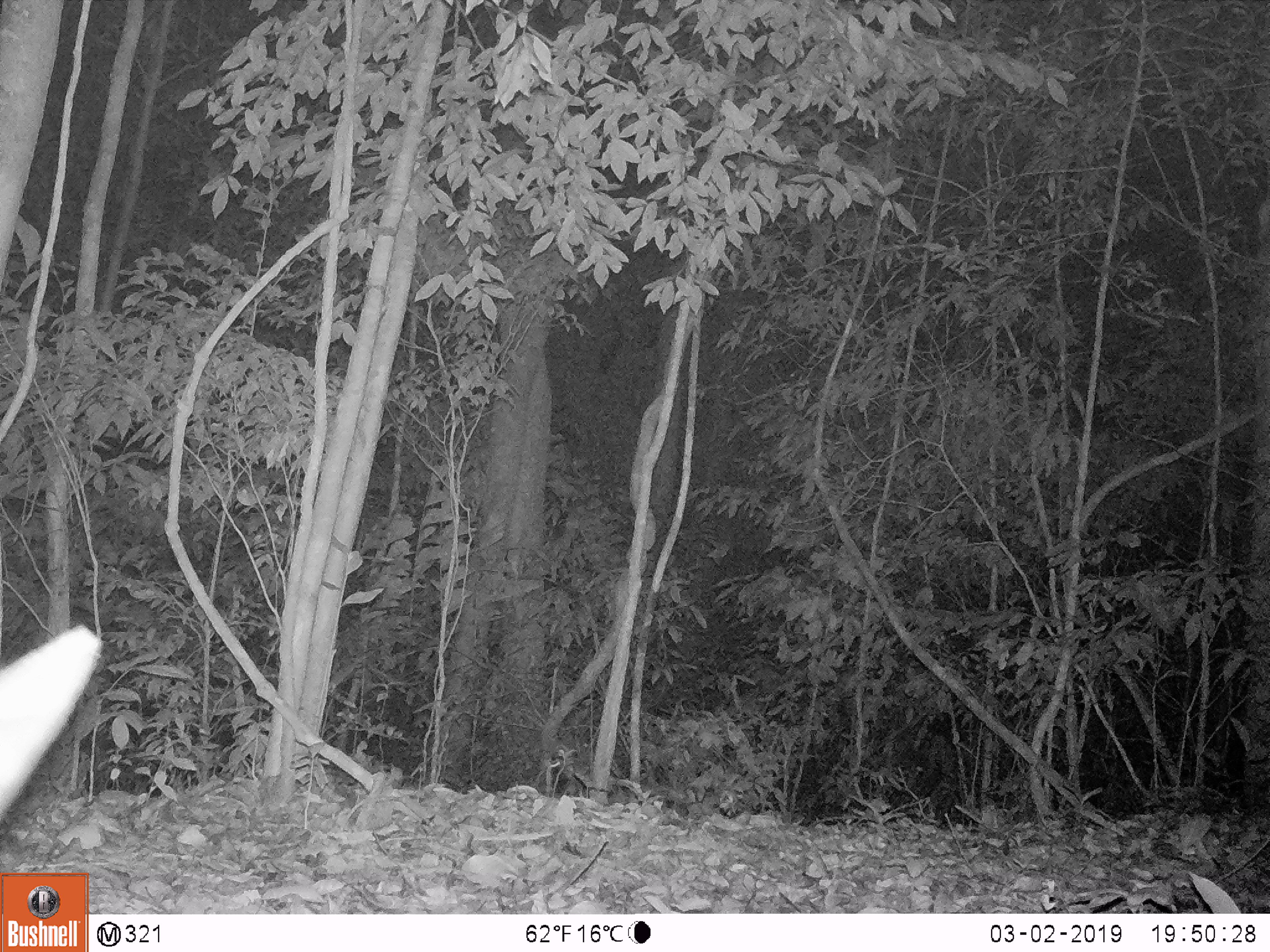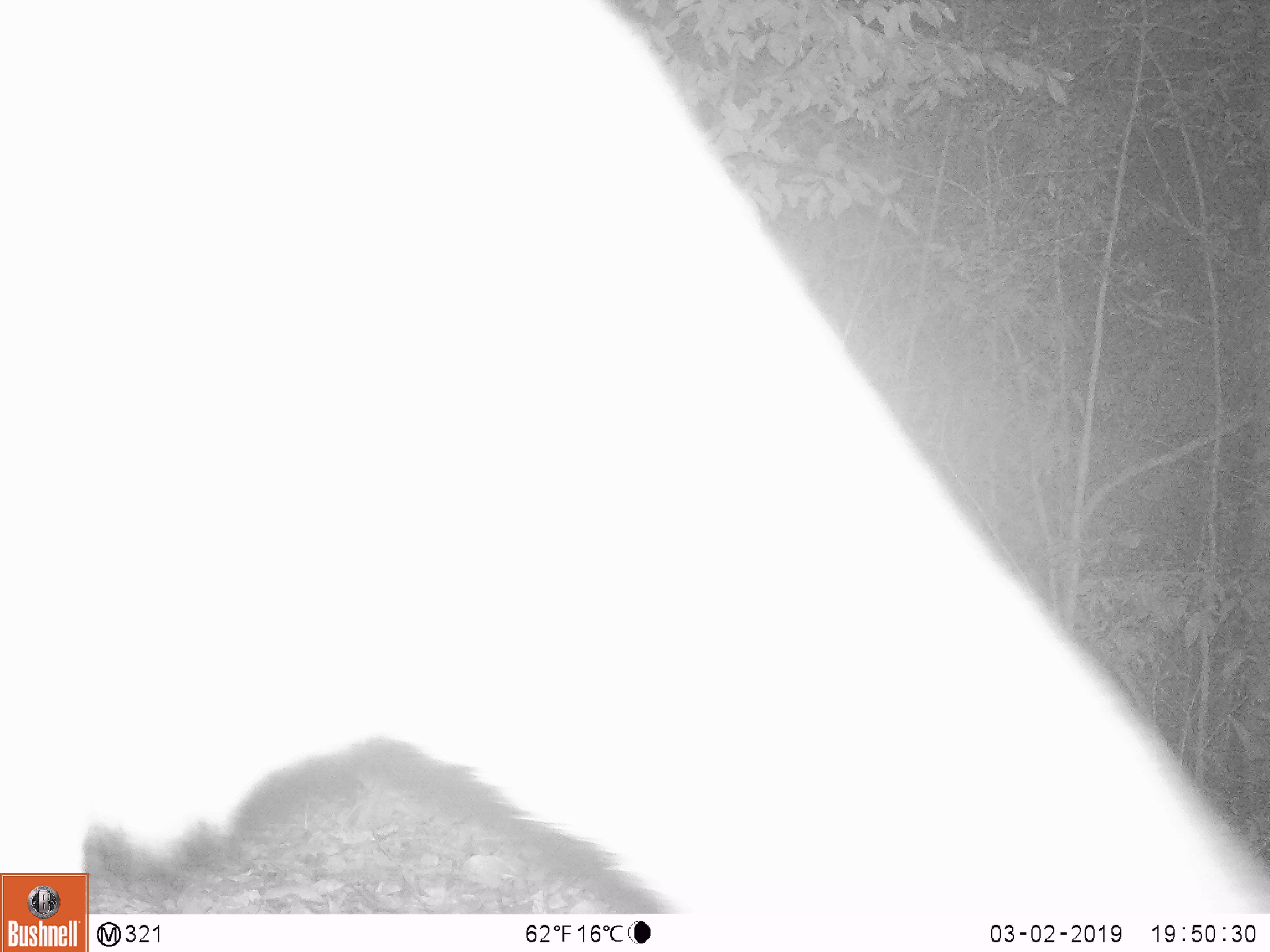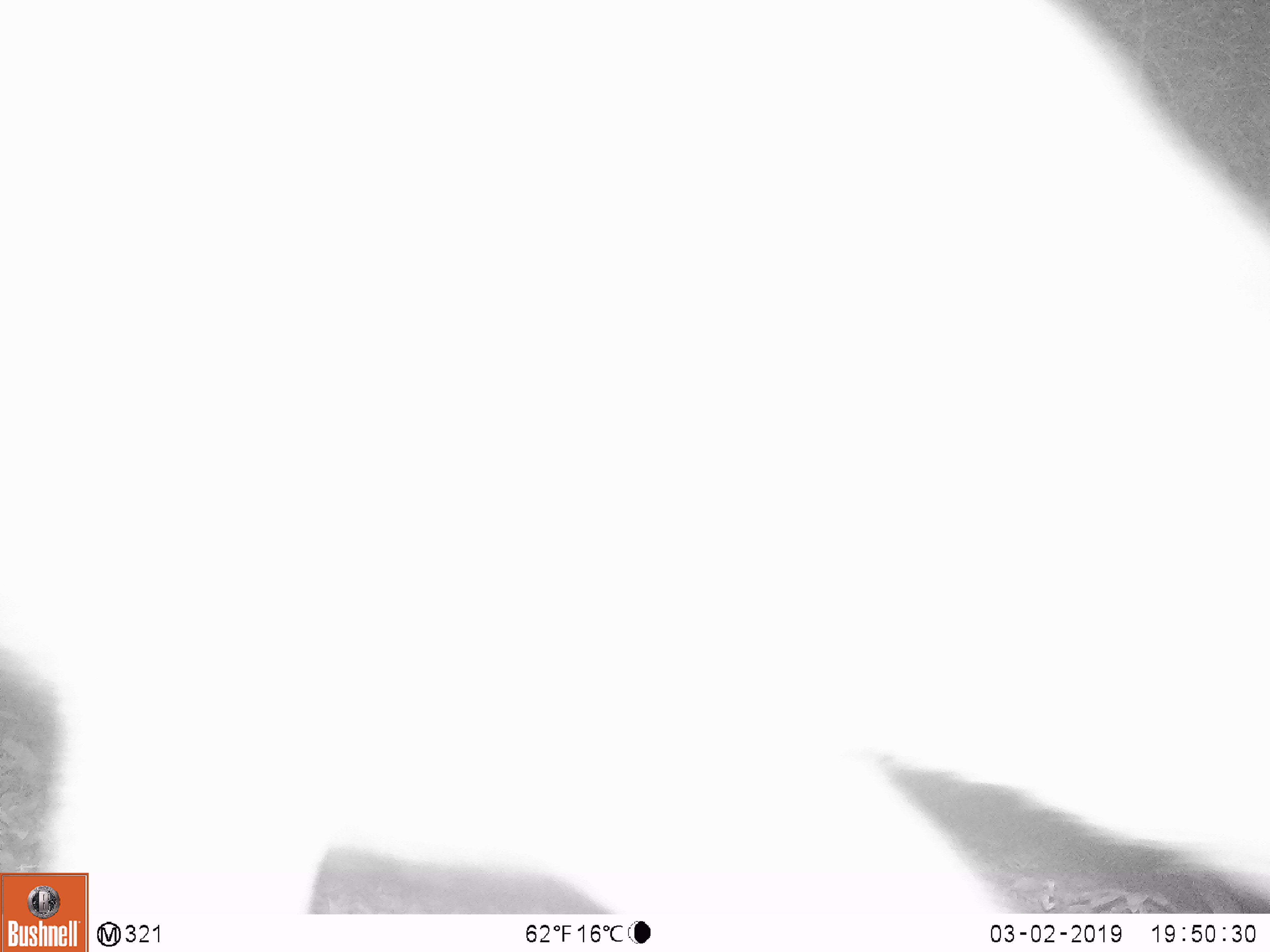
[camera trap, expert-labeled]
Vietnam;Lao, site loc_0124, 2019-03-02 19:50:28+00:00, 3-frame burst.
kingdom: Animalia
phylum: Chordata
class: Mammalia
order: Artiodactyla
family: Cervidae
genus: Rusa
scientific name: Rusa unicolor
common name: sambar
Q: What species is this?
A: Sambar (Rusa unicolor).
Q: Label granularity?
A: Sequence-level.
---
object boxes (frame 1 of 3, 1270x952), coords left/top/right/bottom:
sambar: 0/625/102/820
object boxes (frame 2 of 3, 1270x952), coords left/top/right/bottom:
sambar: 0/0/1264/910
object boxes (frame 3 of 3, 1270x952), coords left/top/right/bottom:
sambar: 1/0/1264/914